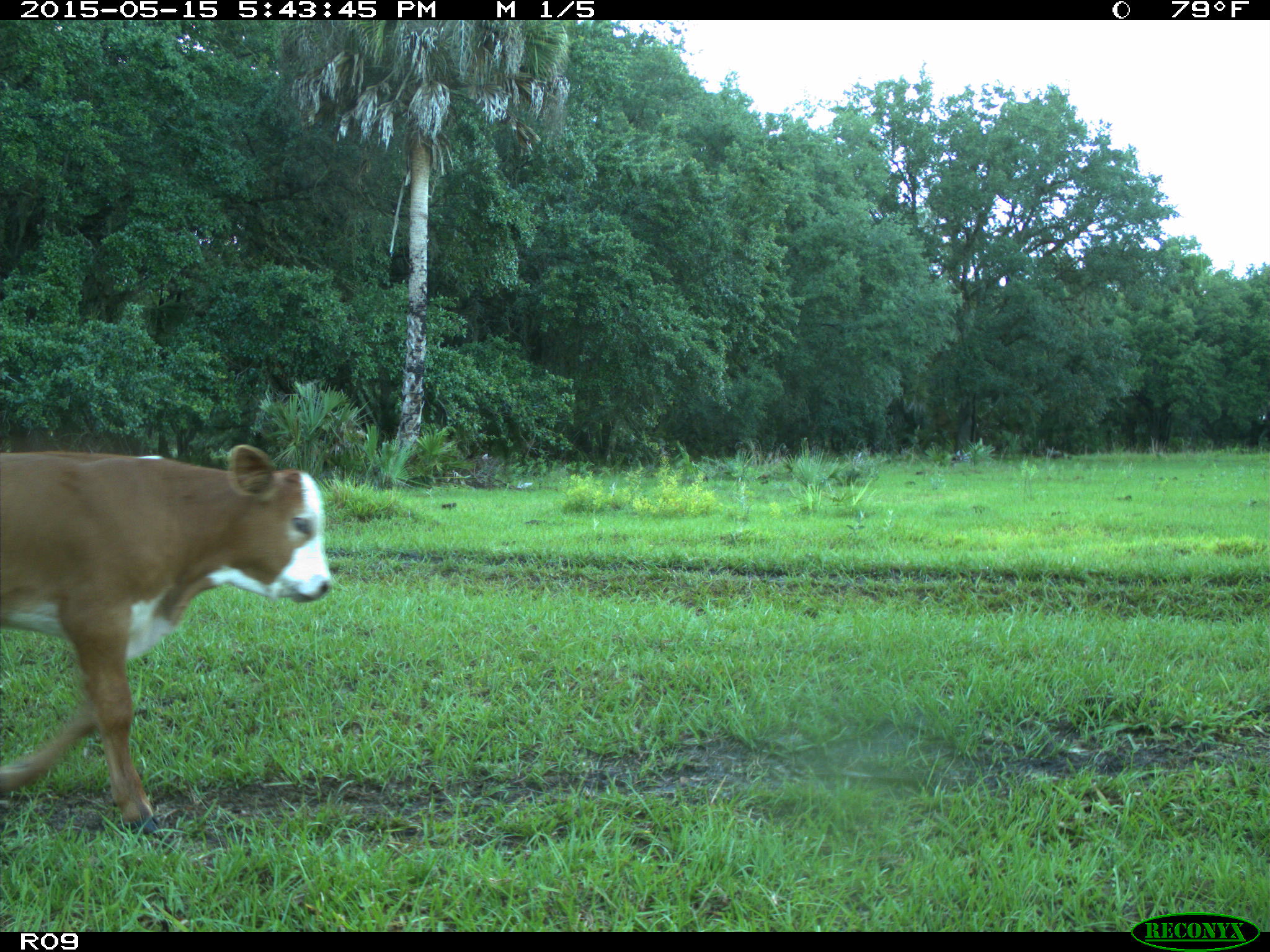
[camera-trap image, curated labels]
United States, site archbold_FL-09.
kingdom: Animalia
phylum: Chordata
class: Mammalia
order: Artiodactyla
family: Bovidae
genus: Bos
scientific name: Bos taurus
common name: domestic cow